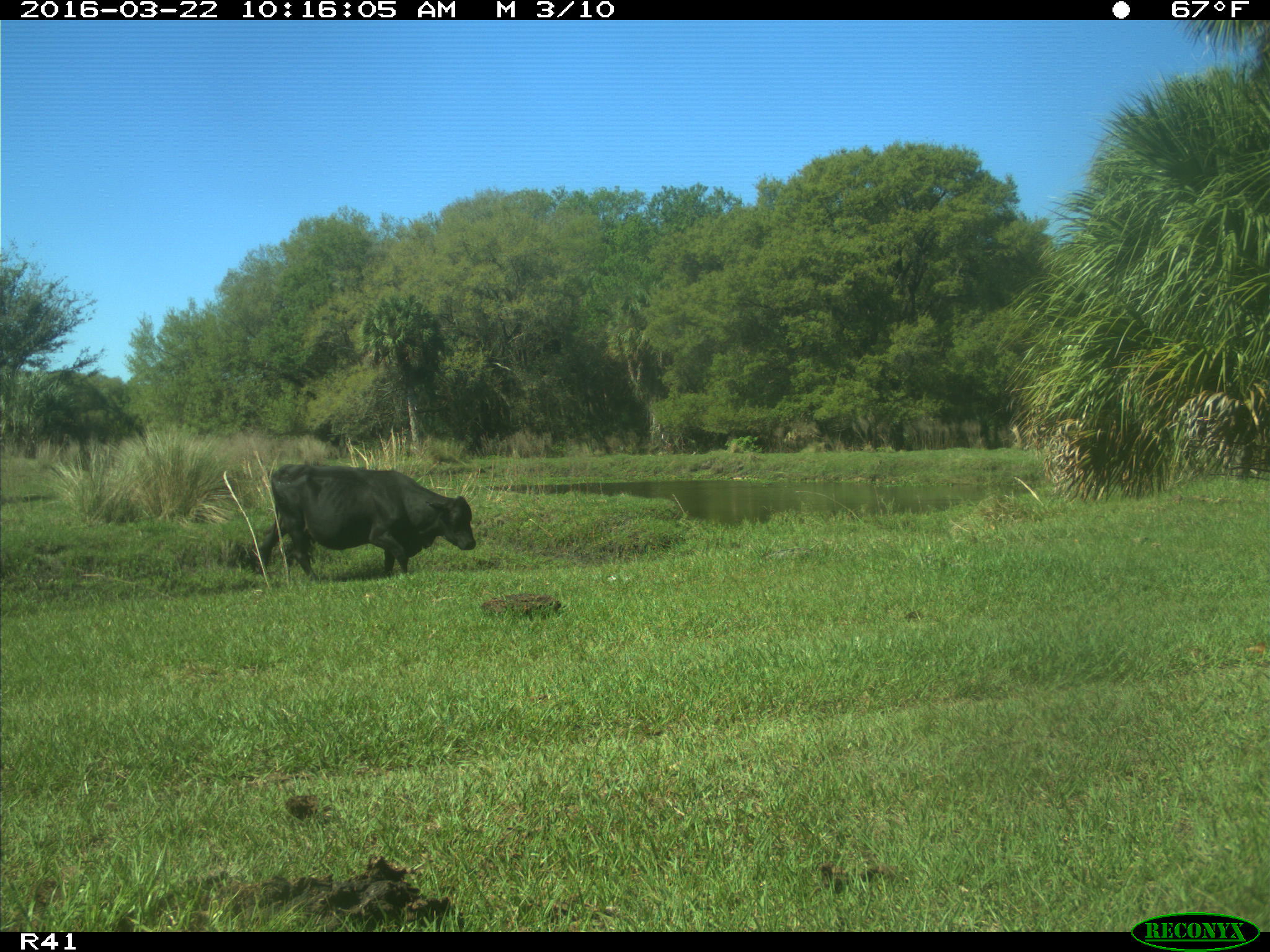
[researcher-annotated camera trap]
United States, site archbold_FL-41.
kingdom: Animalia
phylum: Chordata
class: Mammalia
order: Artiodactyla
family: Bovidae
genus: Bos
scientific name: Bos taurus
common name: domestic cow